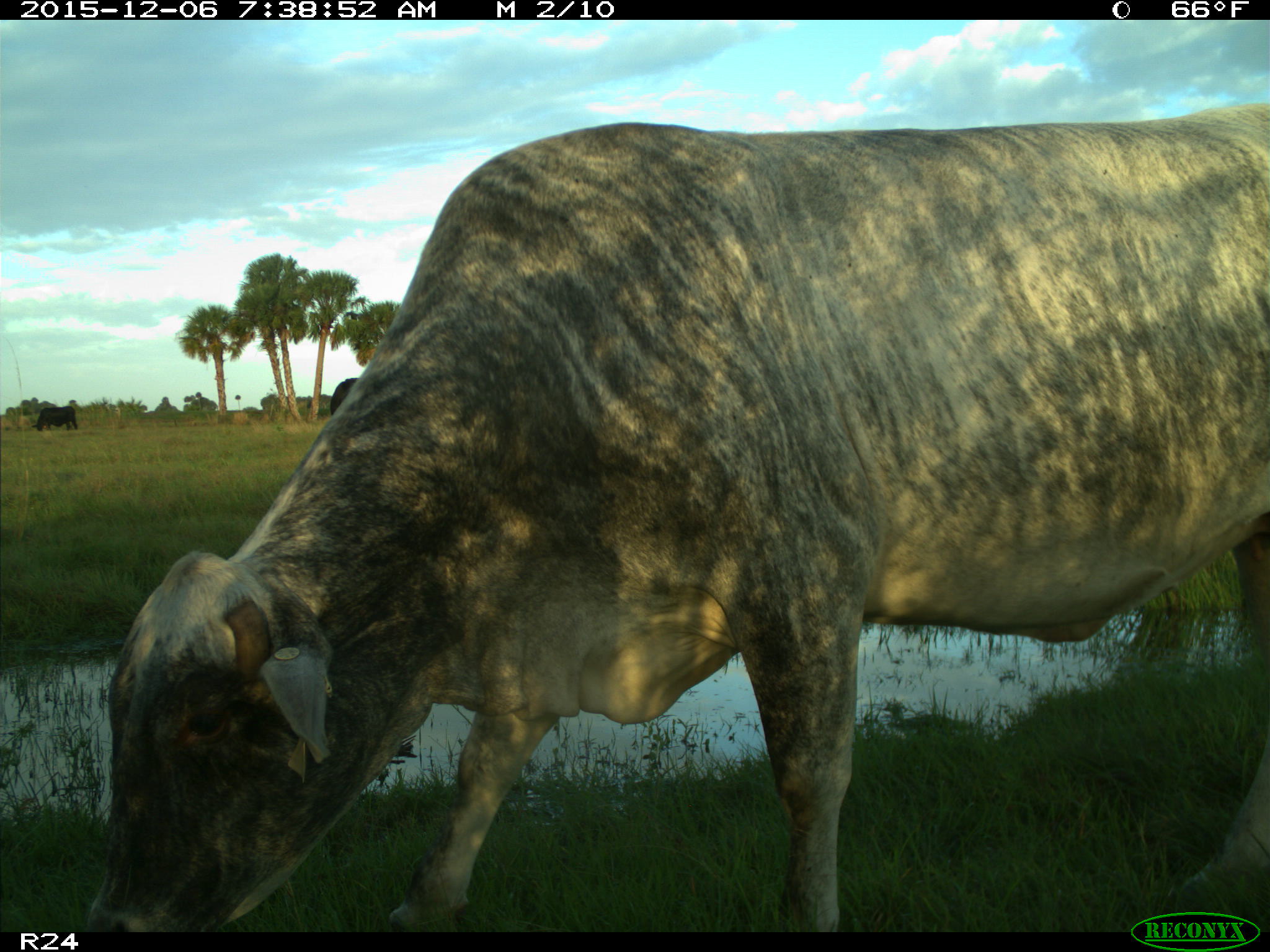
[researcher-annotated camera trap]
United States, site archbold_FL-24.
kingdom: Animalia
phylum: Chordata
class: Mammalia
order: Artiodactyla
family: Bovidae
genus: Bos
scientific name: Bos taurus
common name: domestic cow